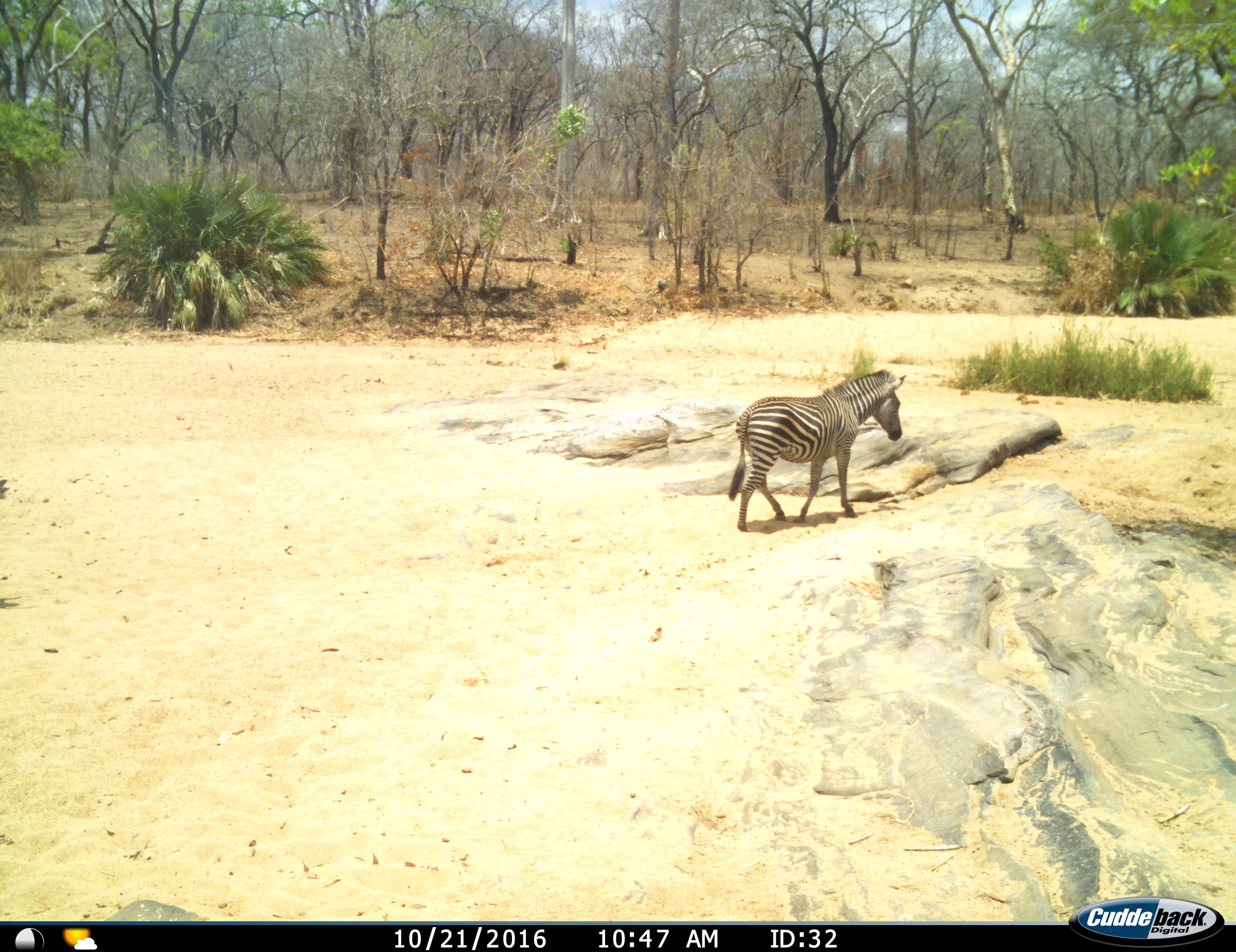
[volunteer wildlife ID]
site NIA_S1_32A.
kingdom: Animalia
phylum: Chordata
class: Mammalia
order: Perissodactyla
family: Equidae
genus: Equus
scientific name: Equus quagga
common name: plains zebra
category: zebraplains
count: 1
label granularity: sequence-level